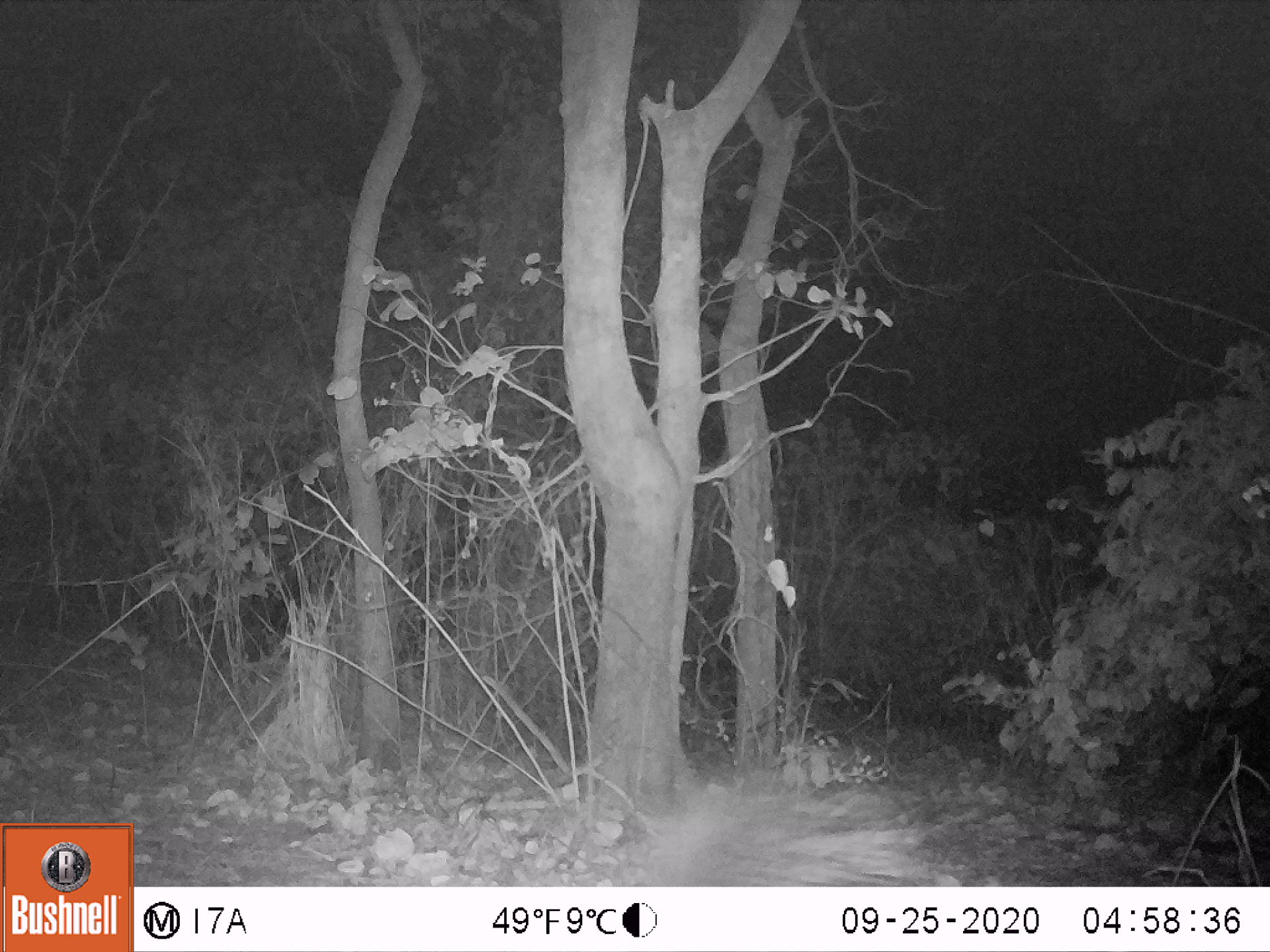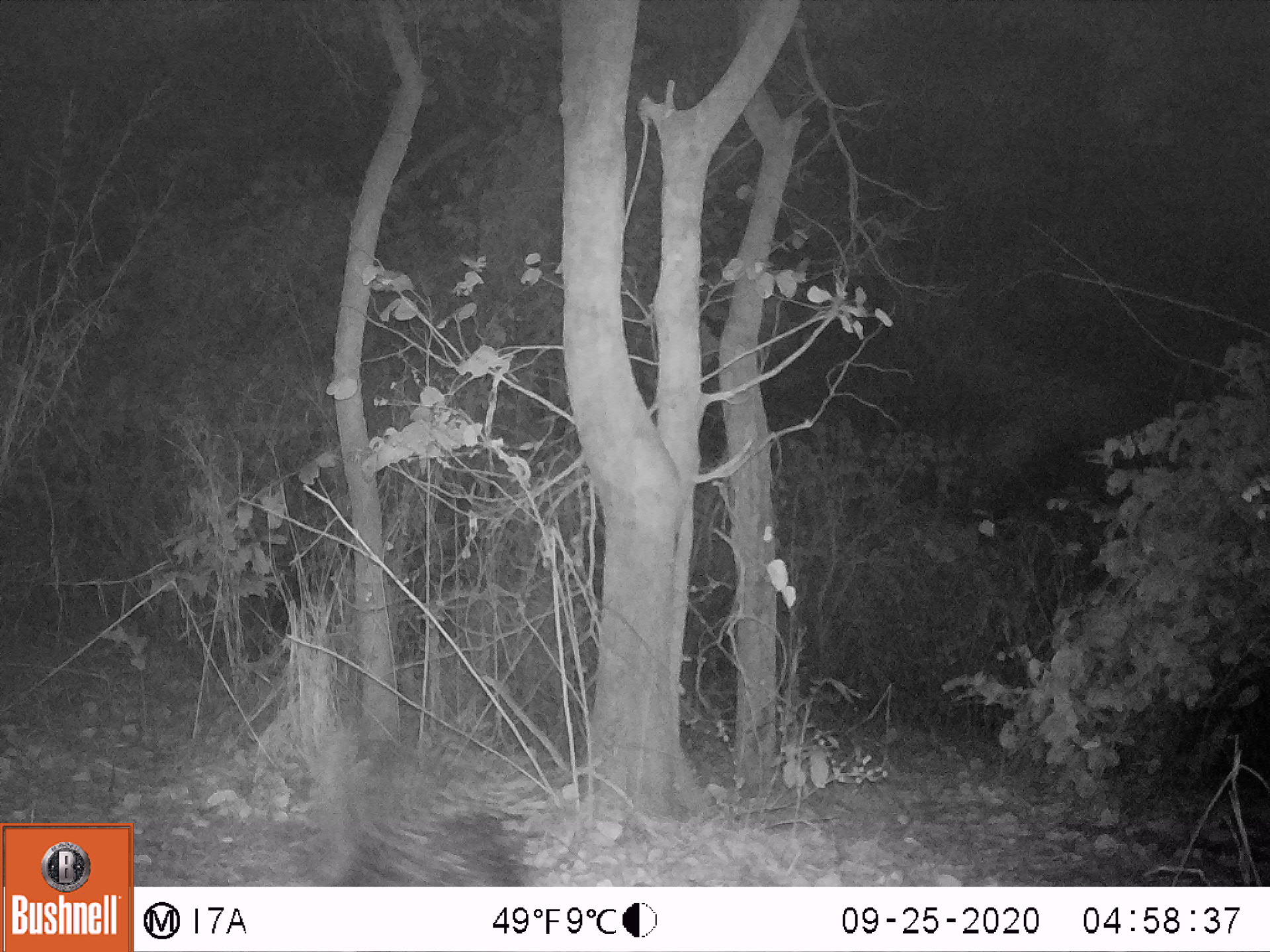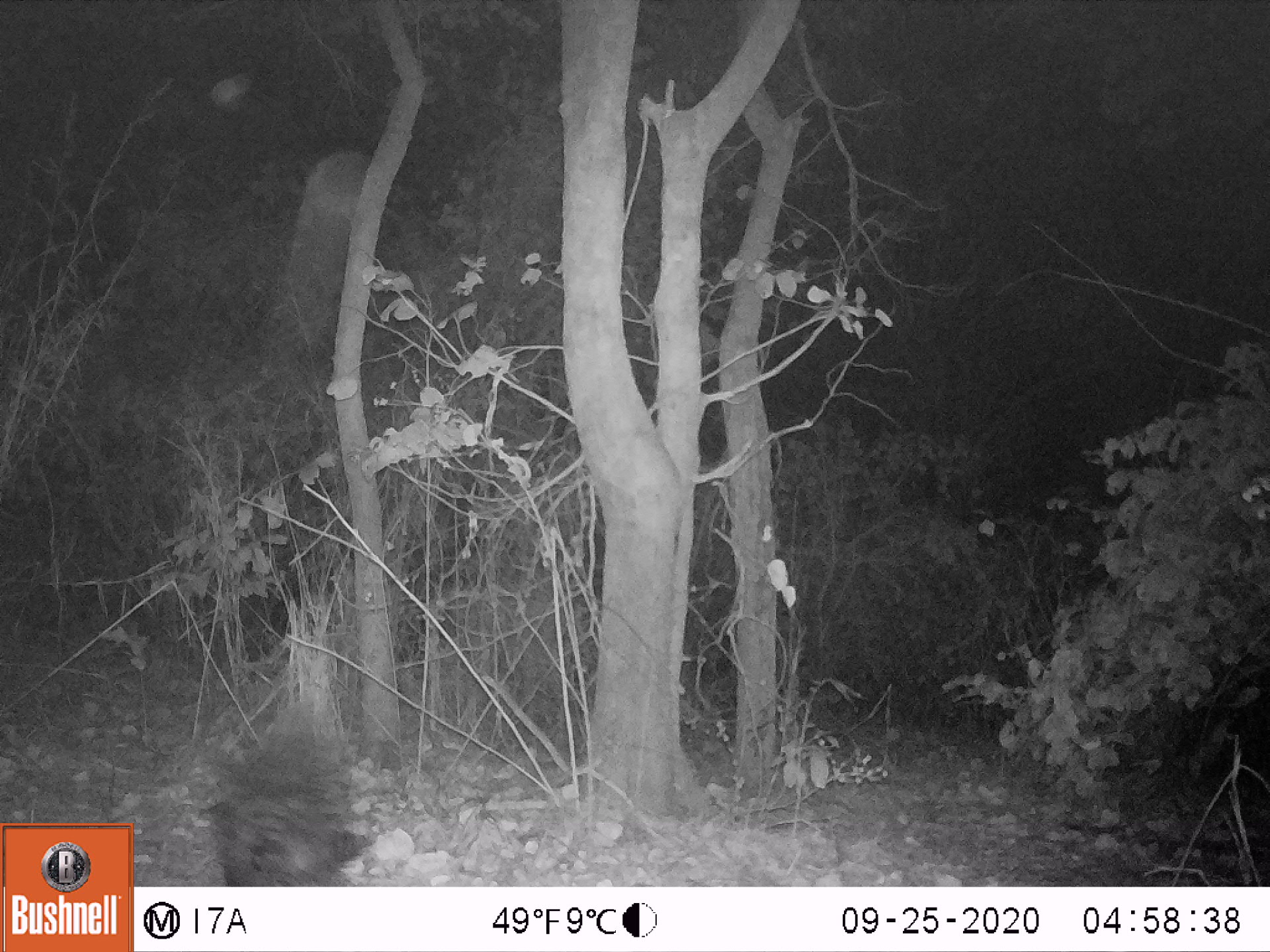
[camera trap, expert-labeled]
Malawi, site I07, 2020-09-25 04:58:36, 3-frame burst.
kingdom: Animalia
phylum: Chordata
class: Mammalia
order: Rodentia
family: Hystricidae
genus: Hystrix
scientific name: Hystrix africaeaustralis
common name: cape porcupine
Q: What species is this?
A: Cape porcupine (Hystrix africaeaustralis).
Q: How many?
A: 1.